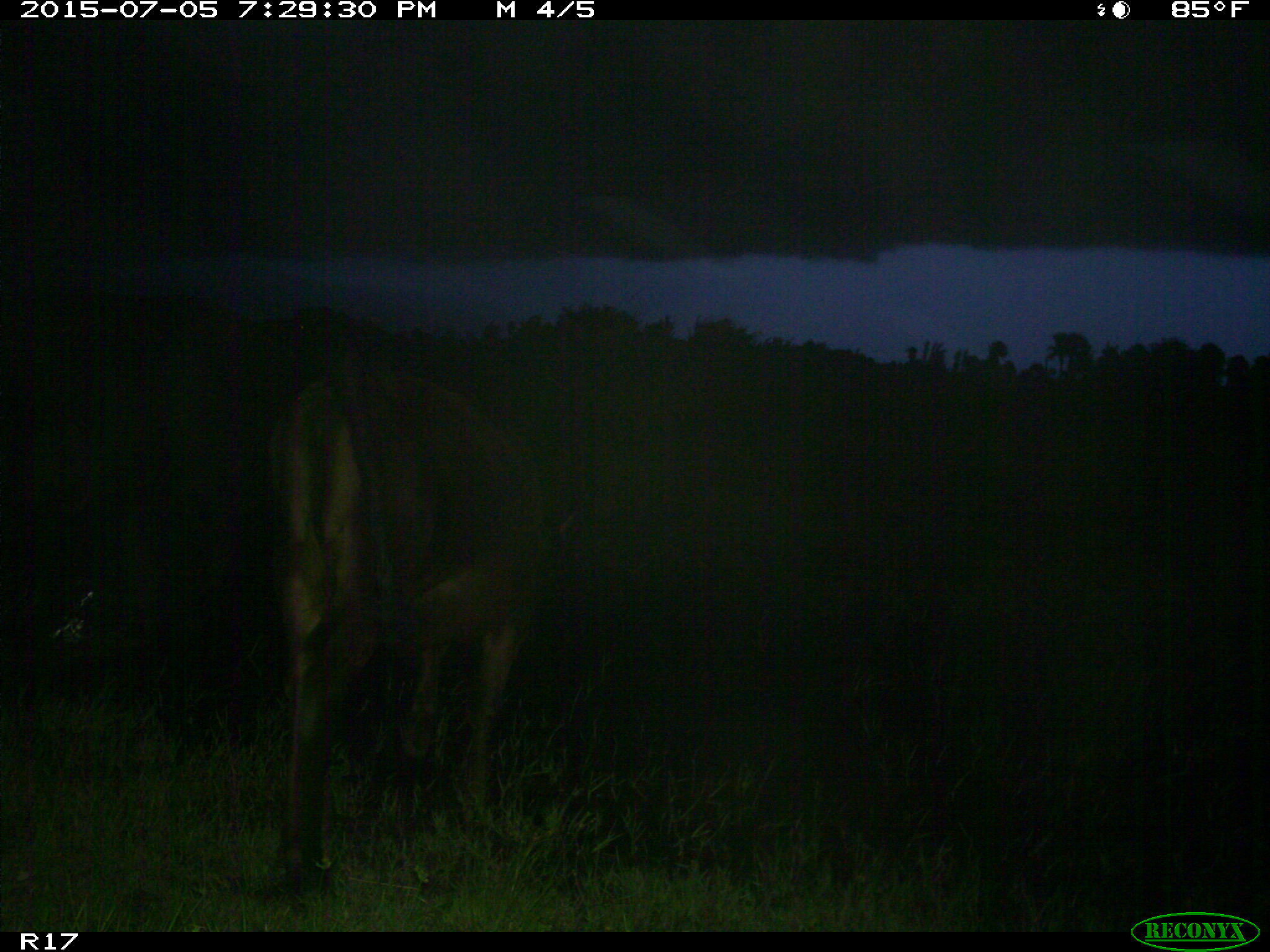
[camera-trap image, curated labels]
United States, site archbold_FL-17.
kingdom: Animalia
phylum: Chordata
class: Mammalia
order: Artiodactyla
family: Bovidae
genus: Bos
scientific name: Bos taurus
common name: domestic cow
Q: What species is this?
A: Bos taurus (domestic cow).